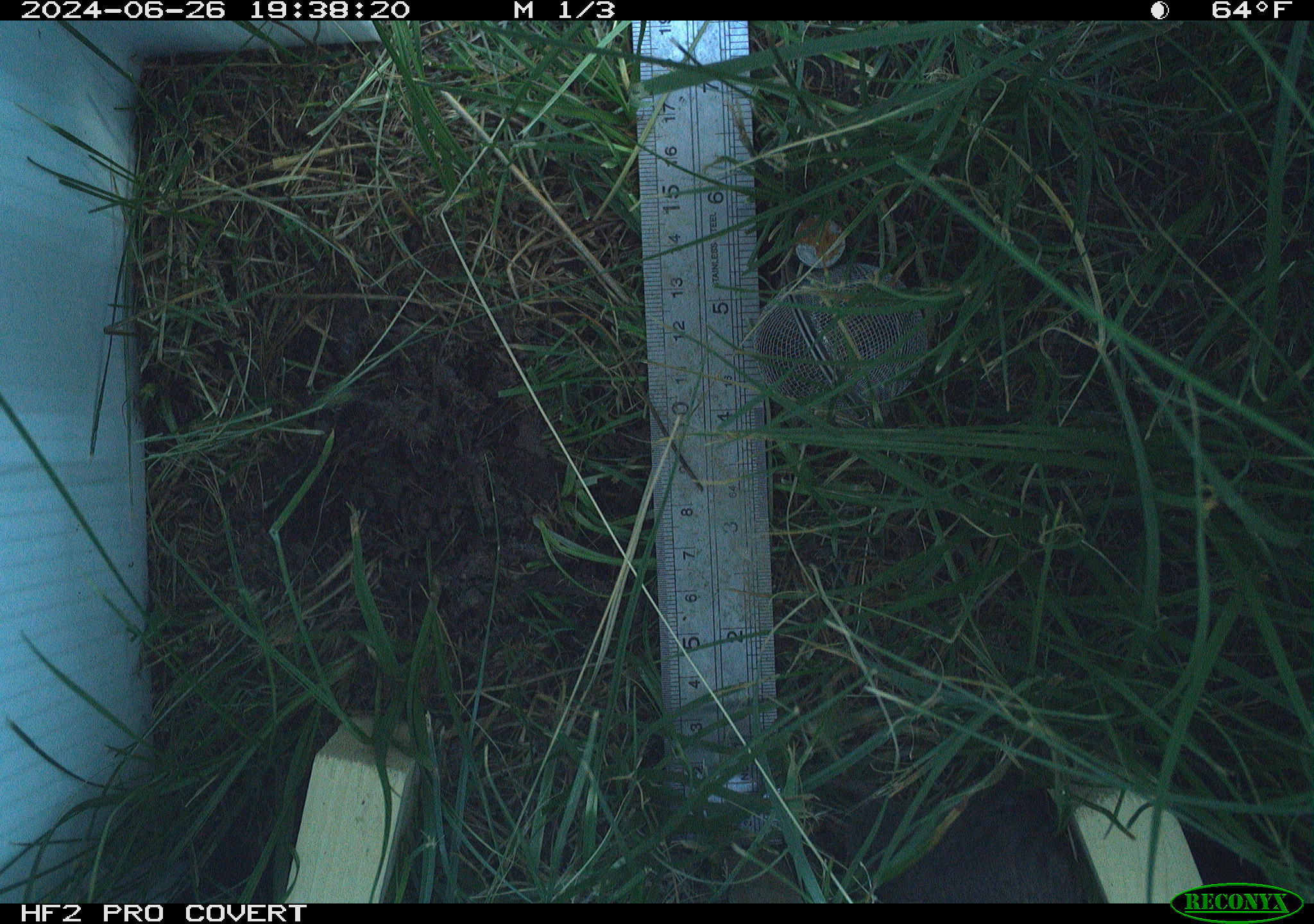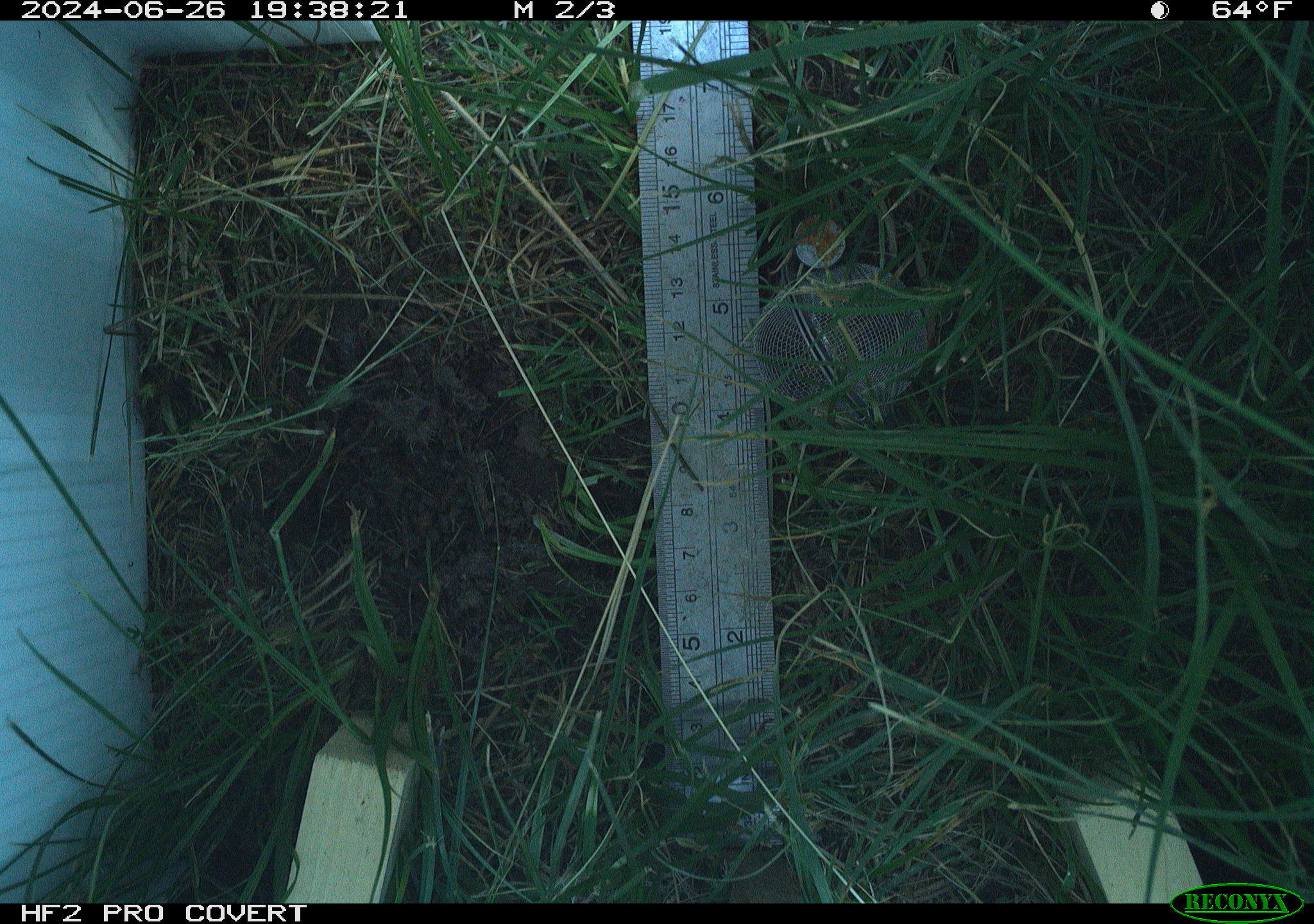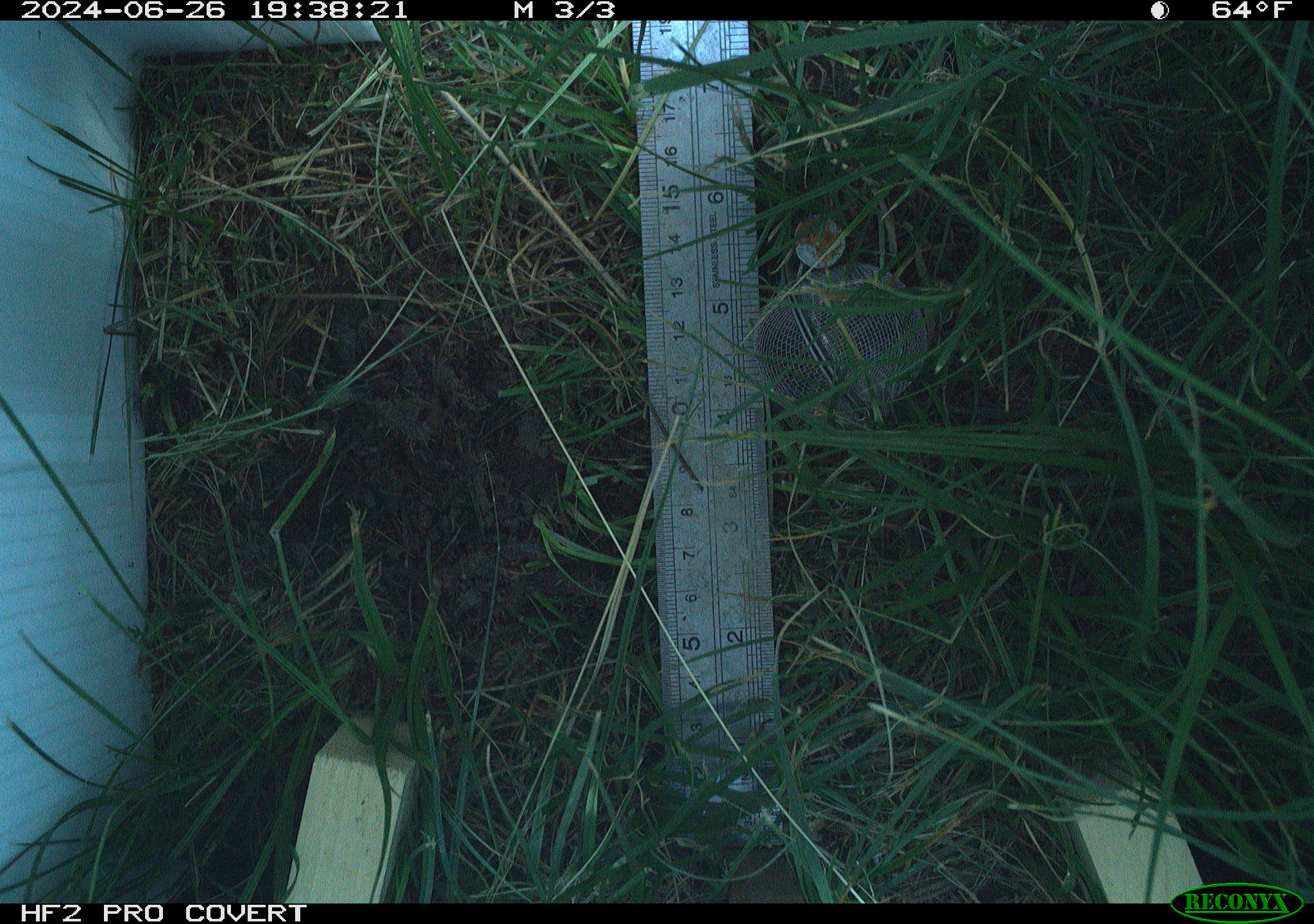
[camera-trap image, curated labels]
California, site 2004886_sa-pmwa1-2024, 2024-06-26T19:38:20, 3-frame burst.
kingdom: Animalia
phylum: Chordata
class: Mammalia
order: Rodentia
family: Cricetidae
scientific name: Arvicolinae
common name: voles, lemmings, and muskrats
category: arvicolinae subfamily